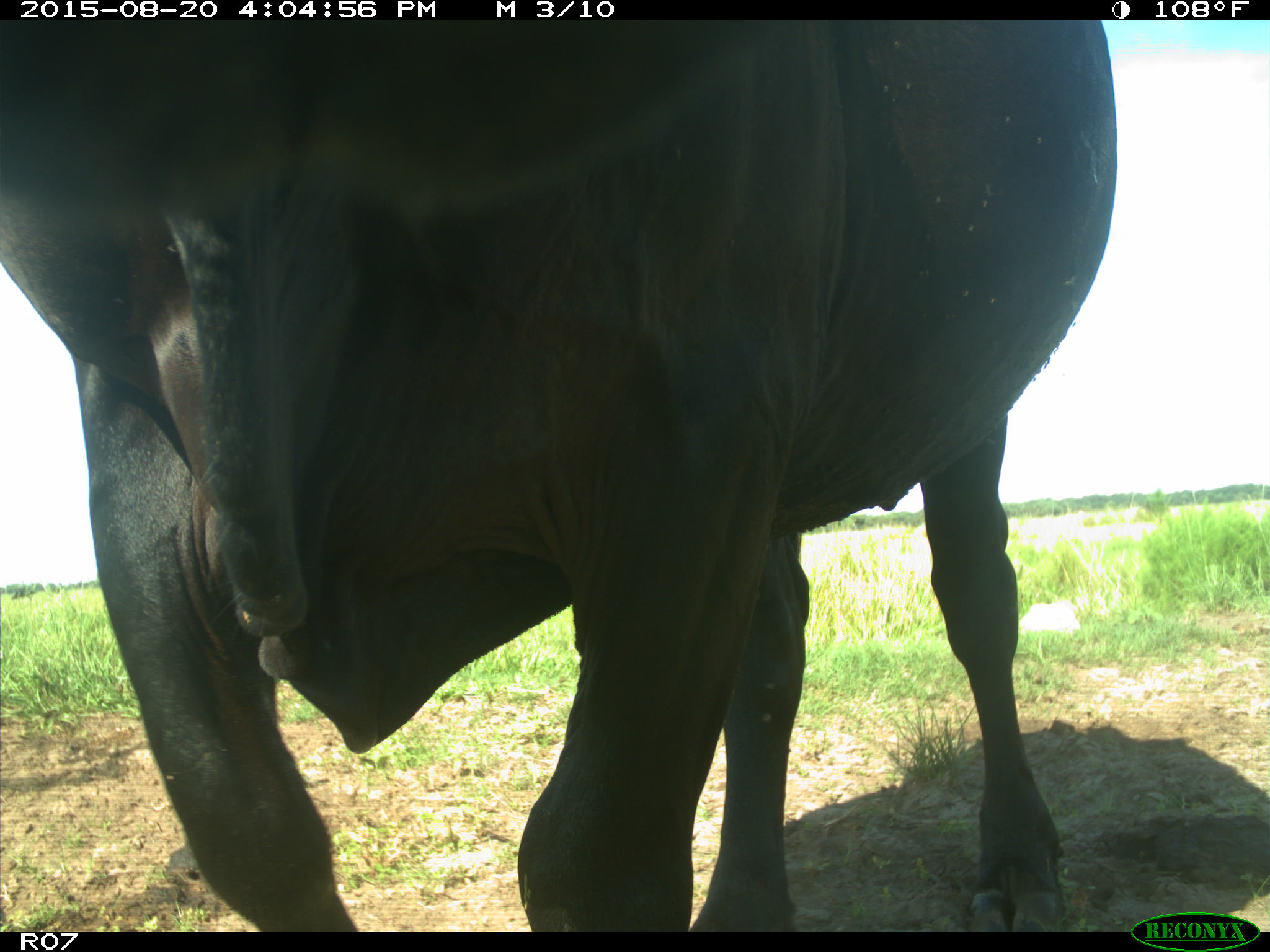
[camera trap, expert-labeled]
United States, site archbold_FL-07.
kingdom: Animalia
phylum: Chordata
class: Mammalia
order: Artiodactyla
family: Bovidae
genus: Bos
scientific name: Bos taurus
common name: domestic cow